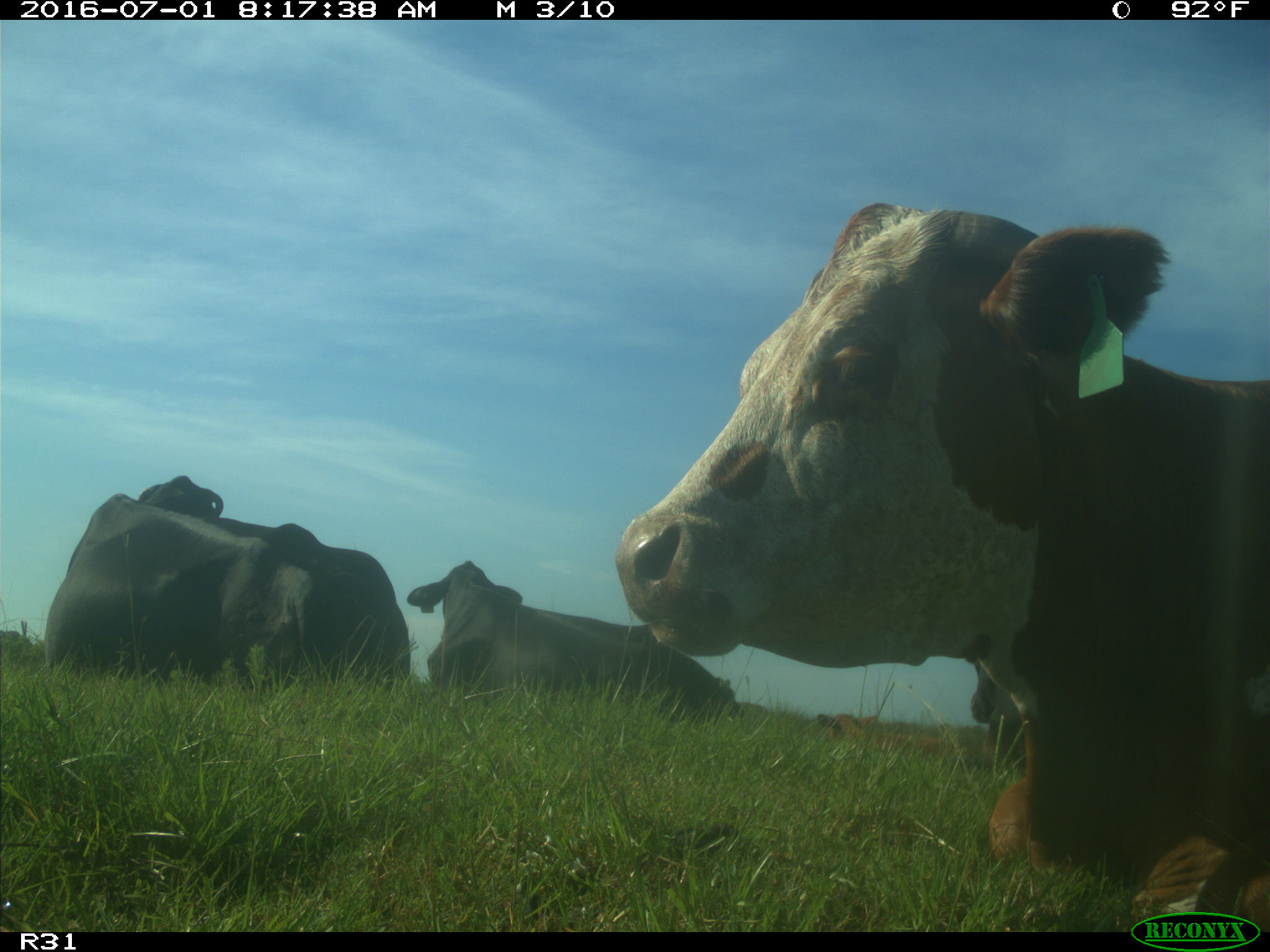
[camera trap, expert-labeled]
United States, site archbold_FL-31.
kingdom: Animalia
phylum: Chordata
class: Mammalia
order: Artiodactyla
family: Bovidae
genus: Bos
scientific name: Bos taurus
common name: domestic cow